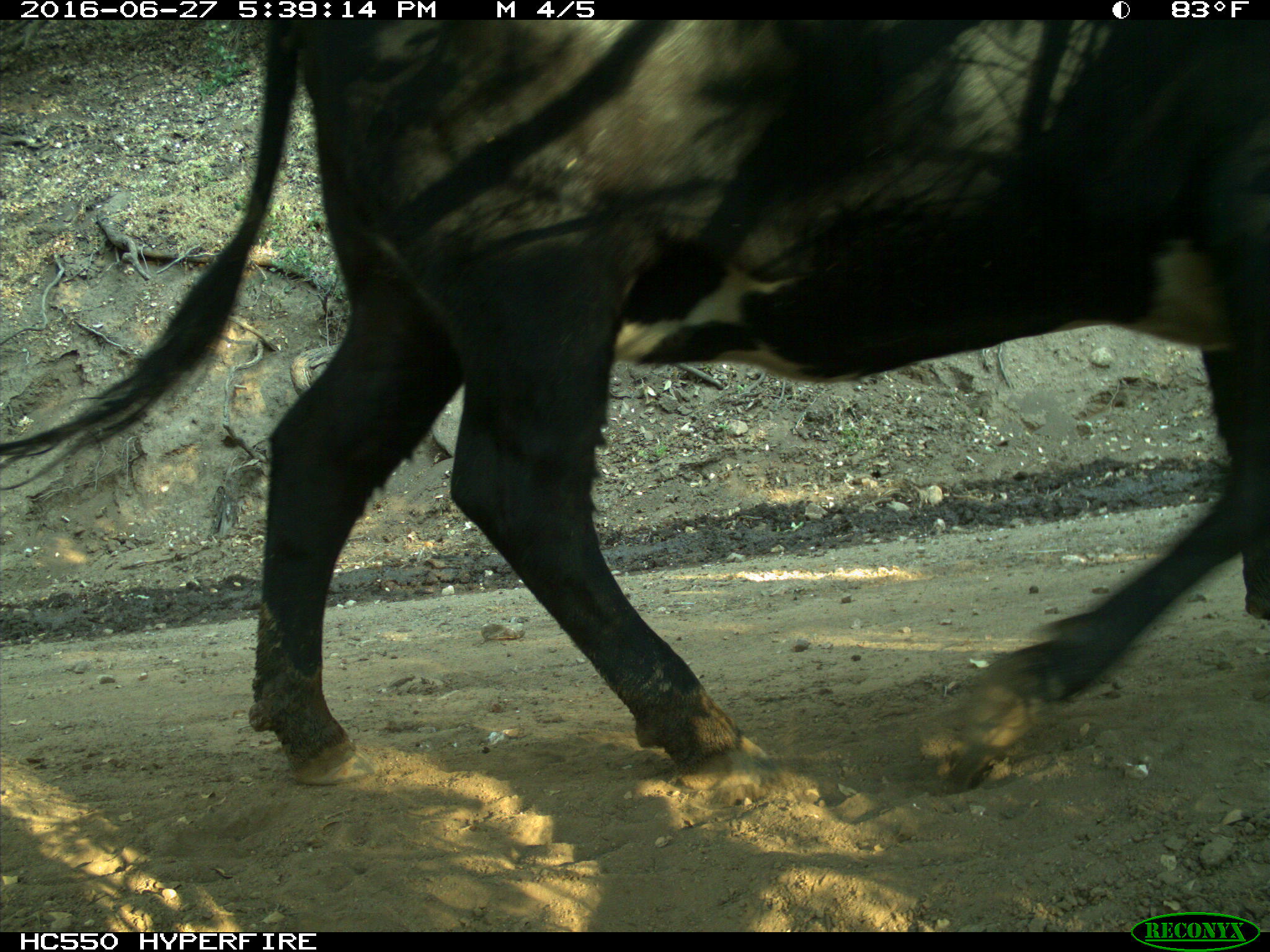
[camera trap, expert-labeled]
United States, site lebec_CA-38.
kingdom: Animalia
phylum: Chordata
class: Mammalia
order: Artiodactyla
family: Bovidae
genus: Bos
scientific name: Bos taurus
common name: domestic cow